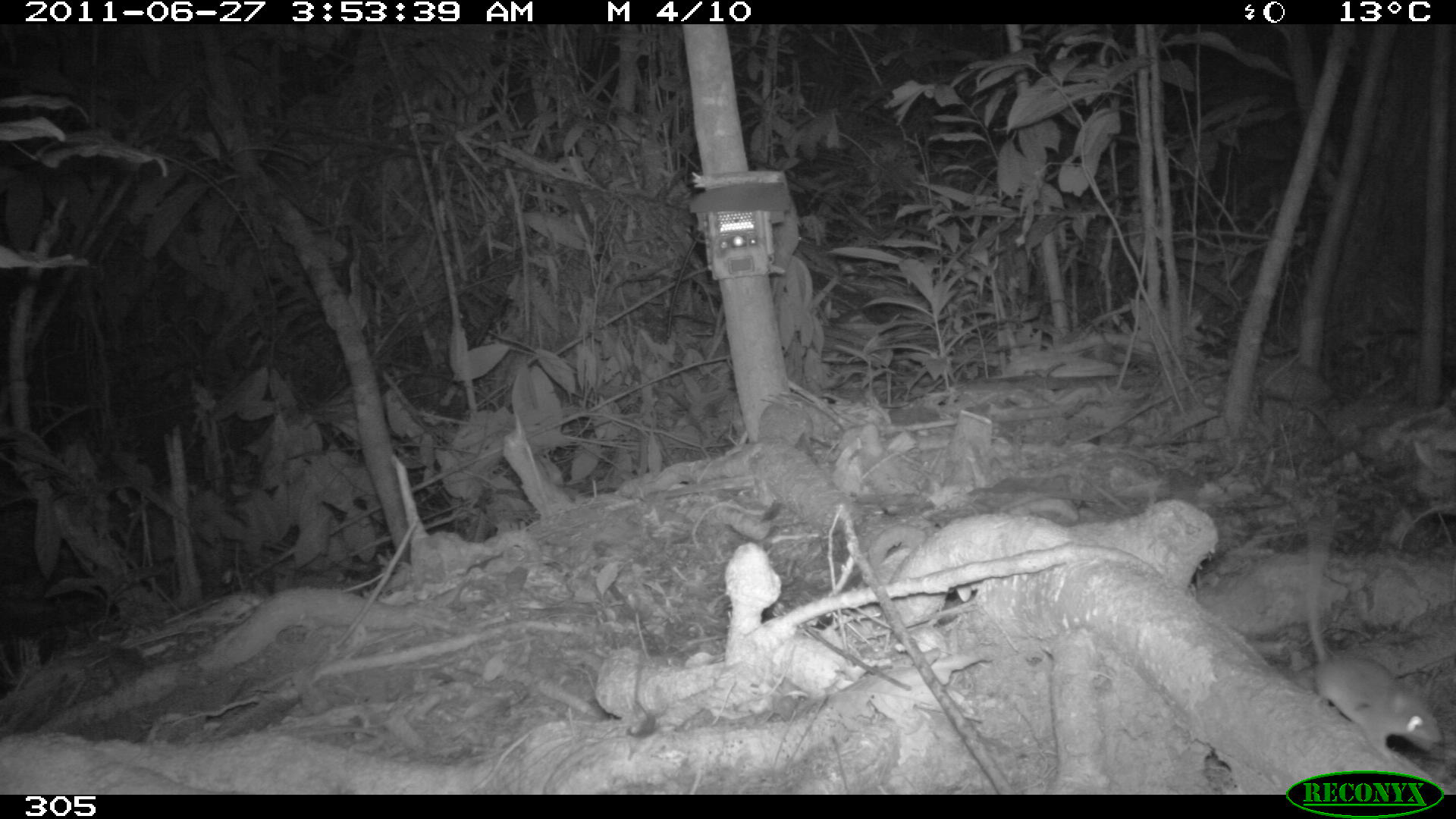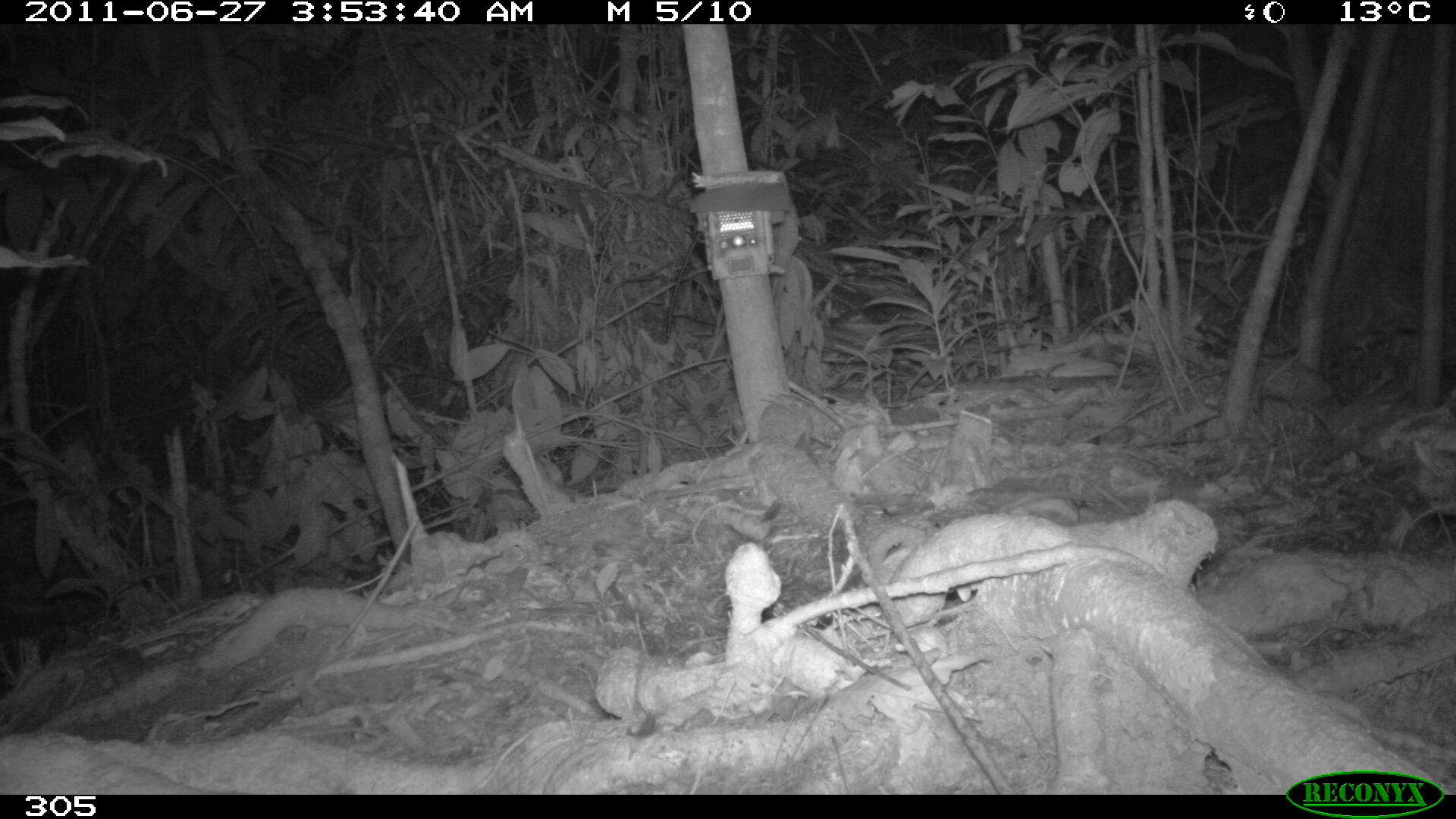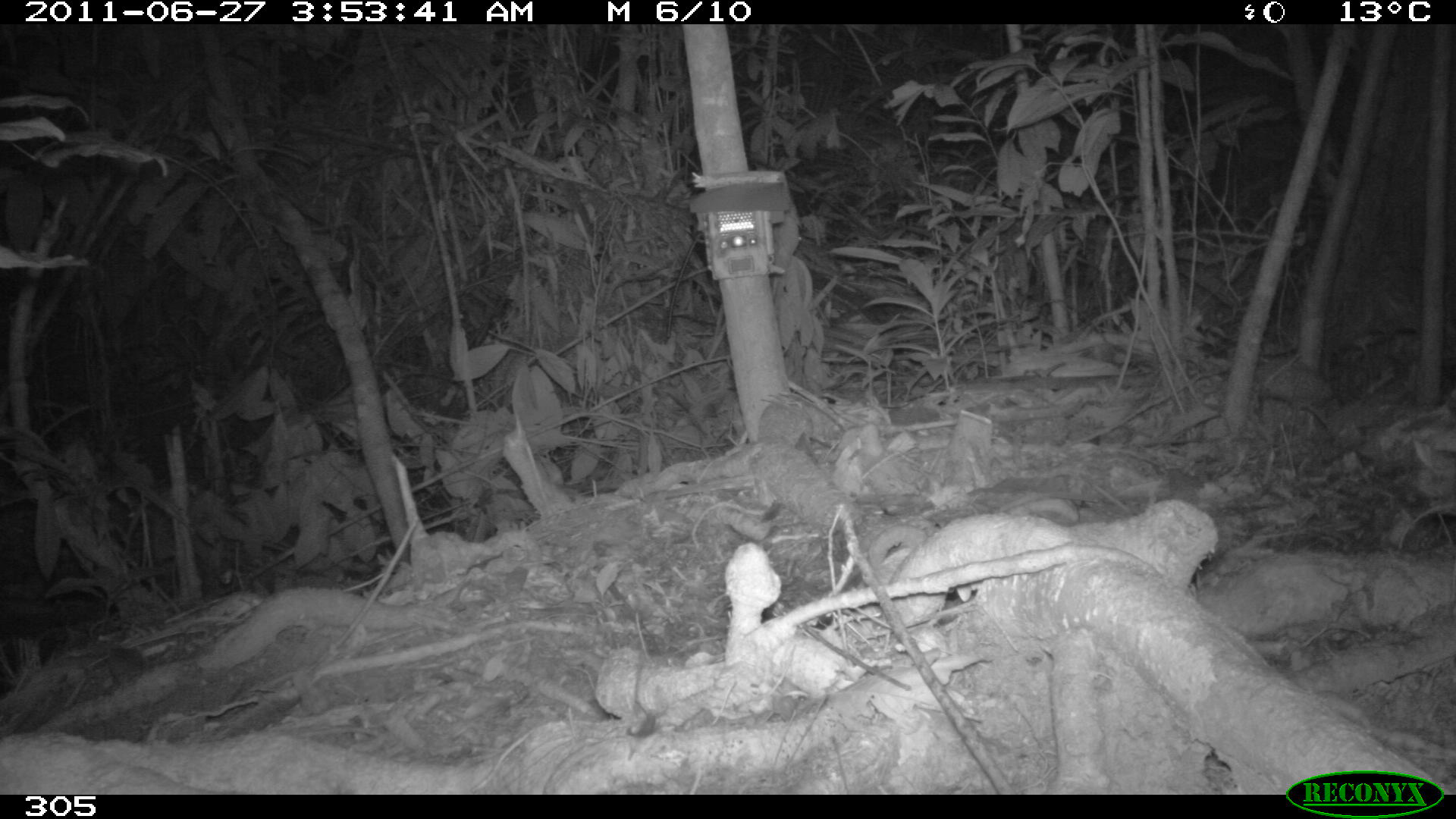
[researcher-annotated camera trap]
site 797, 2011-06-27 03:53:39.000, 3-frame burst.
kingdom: Animalia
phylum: Chordata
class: Mammalia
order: Rodentia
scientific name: Rodentia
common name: rodents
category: unknown rodent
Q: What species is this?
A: Unknown rodent (rodents) (Rodentia).